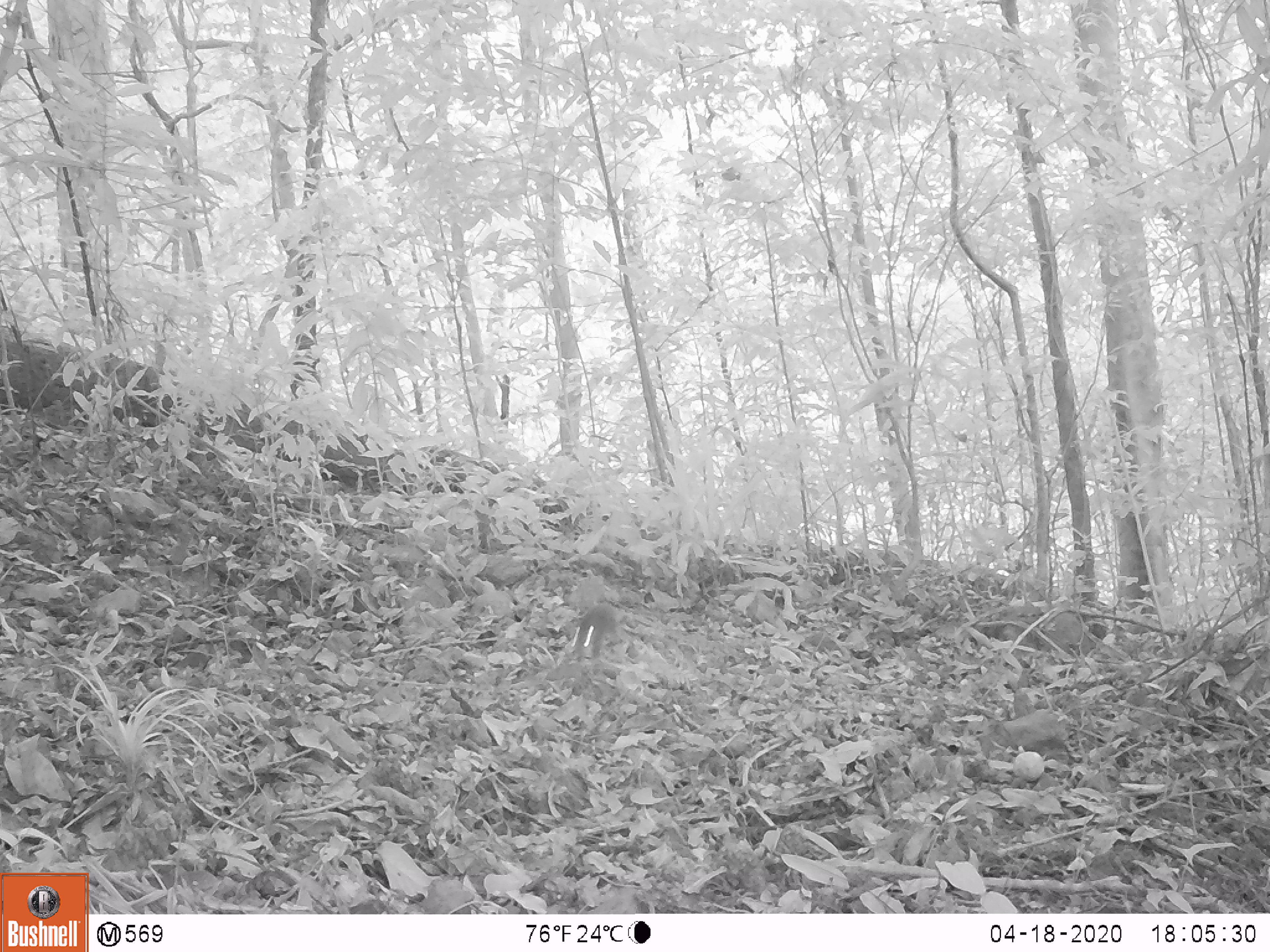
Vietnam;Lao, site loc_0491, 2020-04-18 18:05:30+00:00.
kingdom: Animalia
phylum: Chordata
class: Mammalia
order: Rodentia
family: Muridae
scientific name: Muridae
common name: old-world mice and rats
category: unidentified murid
Unidentified murid (old-world mice and rats) (Muridae). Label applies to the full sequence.